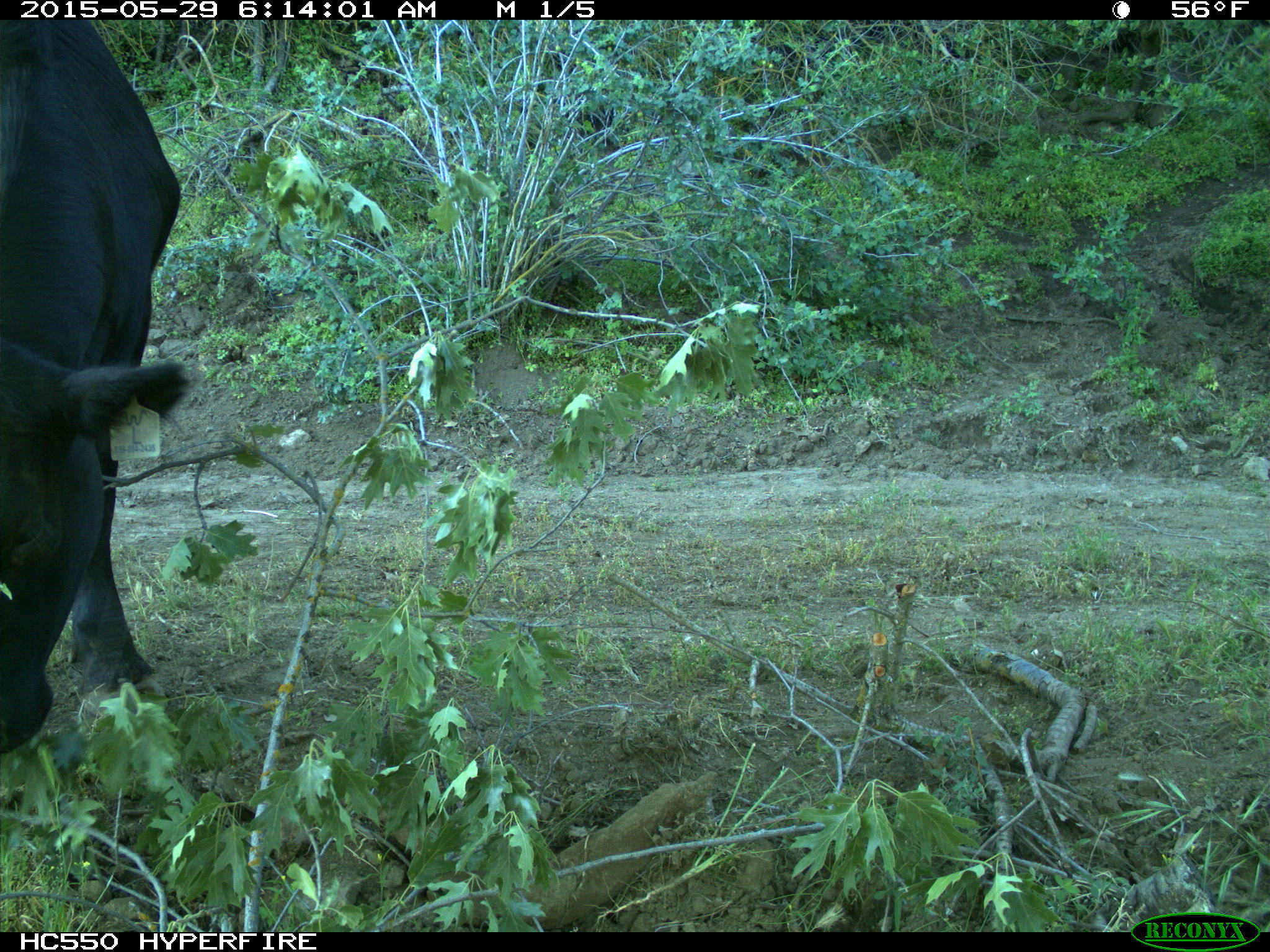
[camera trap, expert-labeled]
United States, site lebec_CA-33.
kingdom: Animalia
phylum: Chordata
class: Mammalia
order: Artiodactyla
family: Bovidae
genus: Bos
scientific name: Bos taurus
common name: domestic cow